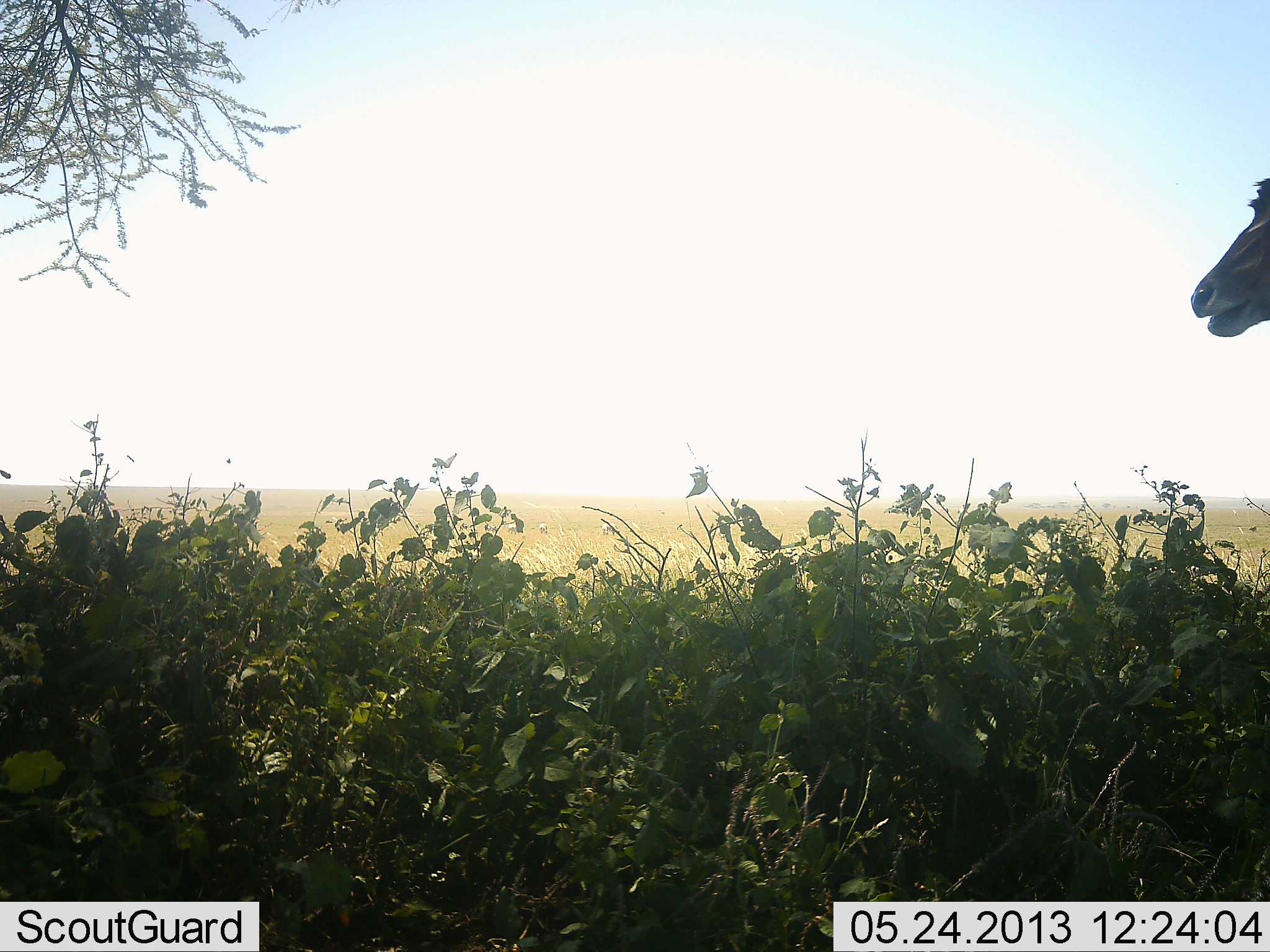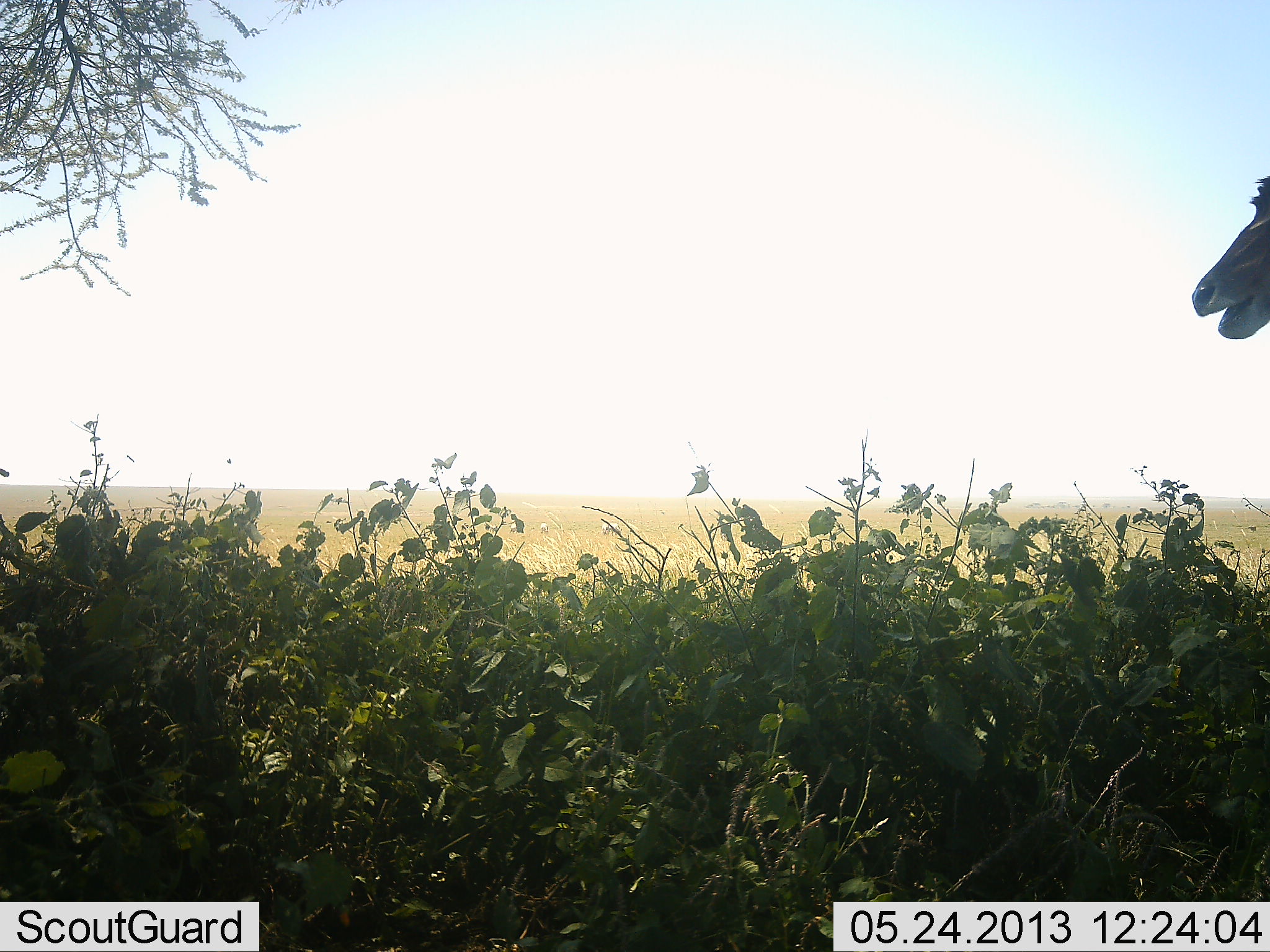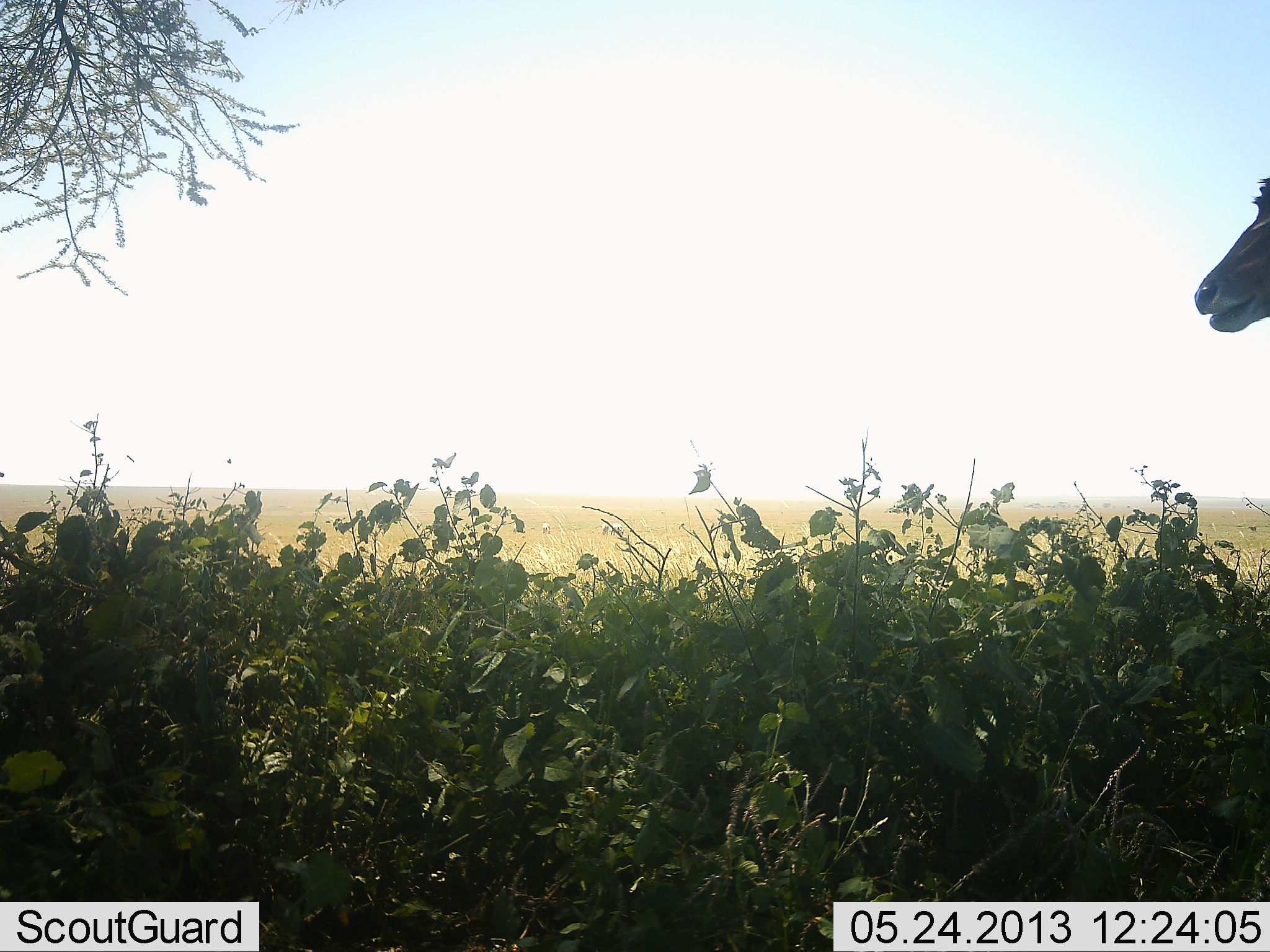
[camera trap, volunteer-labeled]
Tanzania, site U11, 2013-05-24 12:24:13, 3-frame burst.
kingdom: Animalia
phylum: Chordata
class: Mammalia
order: Artiodactyla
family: Bovidae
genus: Tragelaphus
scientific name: Tragelaphus oryx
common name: eland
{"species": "eland (Tragelaphus oryx)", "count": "1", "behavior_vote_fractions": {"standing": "100%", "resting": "0%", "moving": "0%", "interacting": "0%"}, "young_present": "0%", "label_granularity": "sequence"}